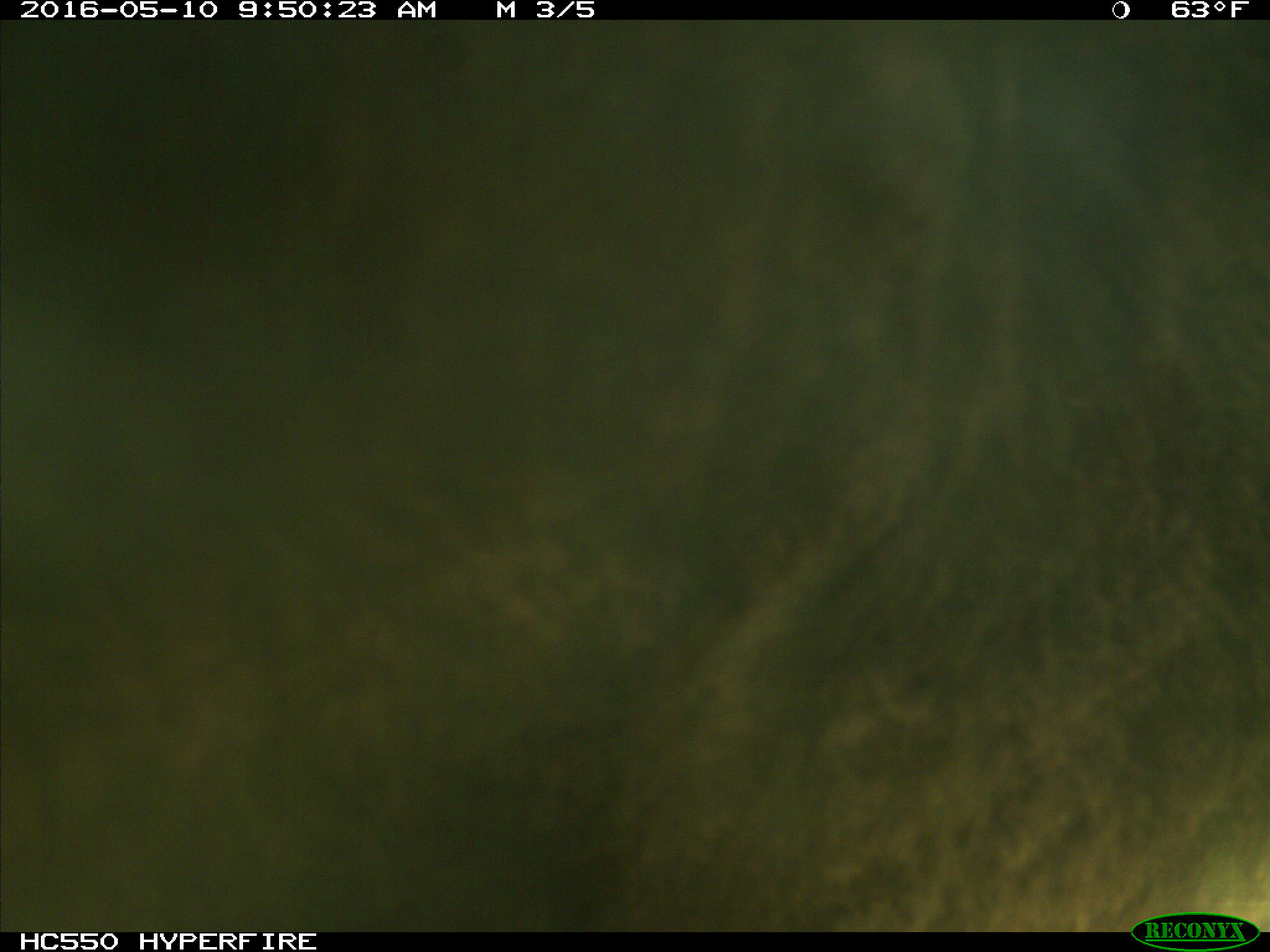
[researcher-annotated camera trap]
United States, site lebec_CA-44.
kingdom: Animalia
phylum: Chordata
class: Mammalia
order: Artiodactyla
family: Bovidae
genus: Bos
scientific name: Bos taurus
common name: domestic cow